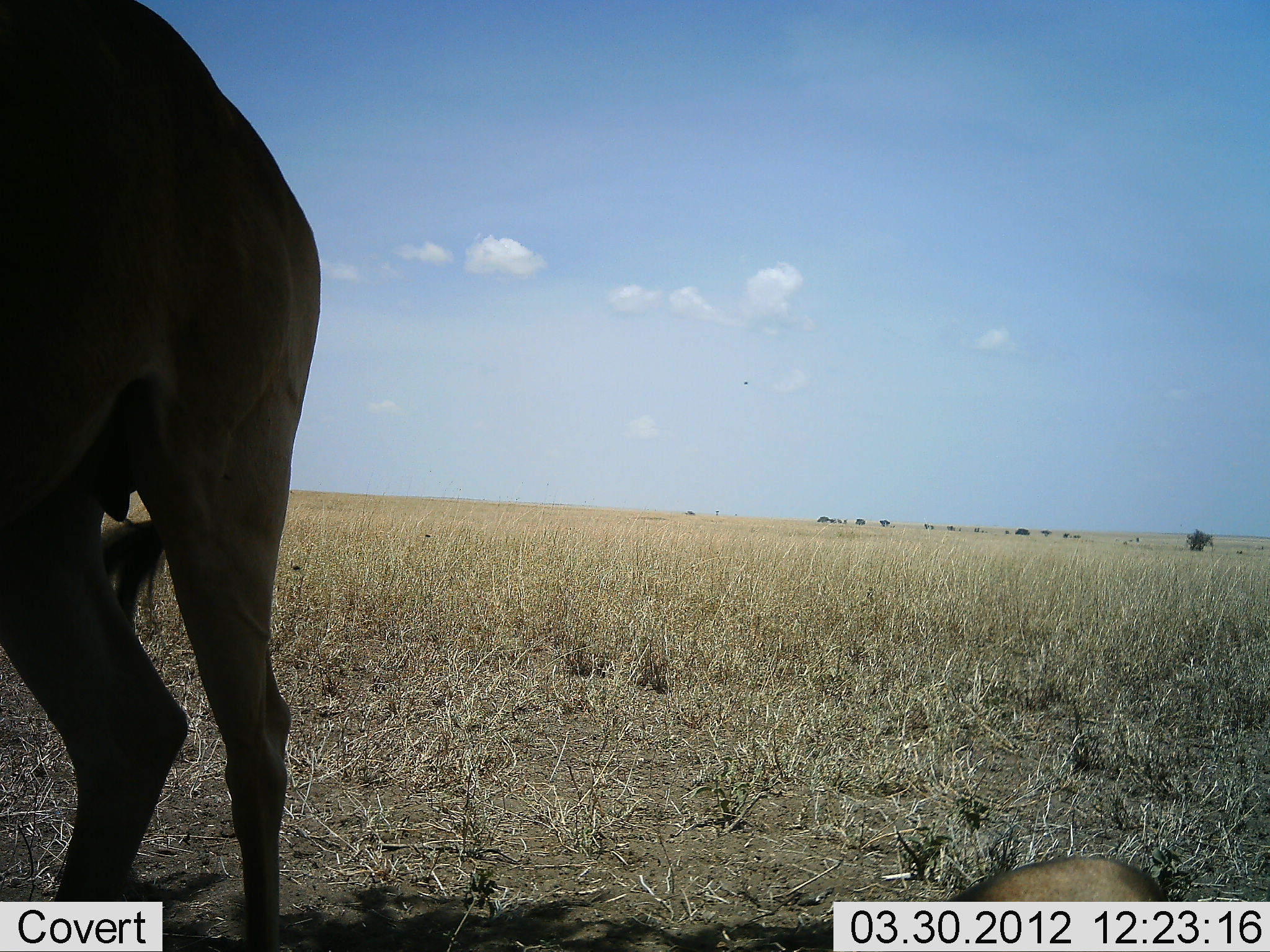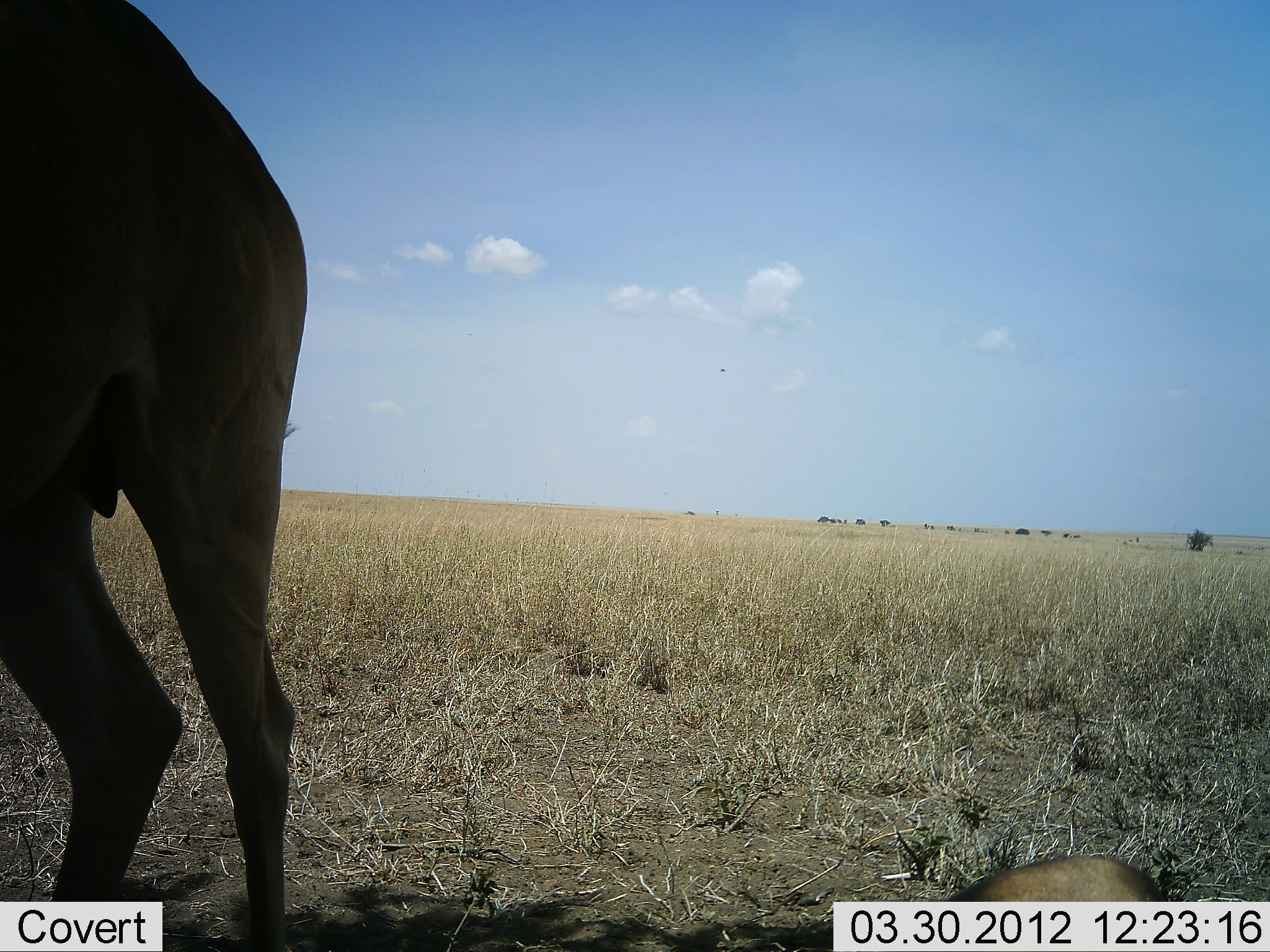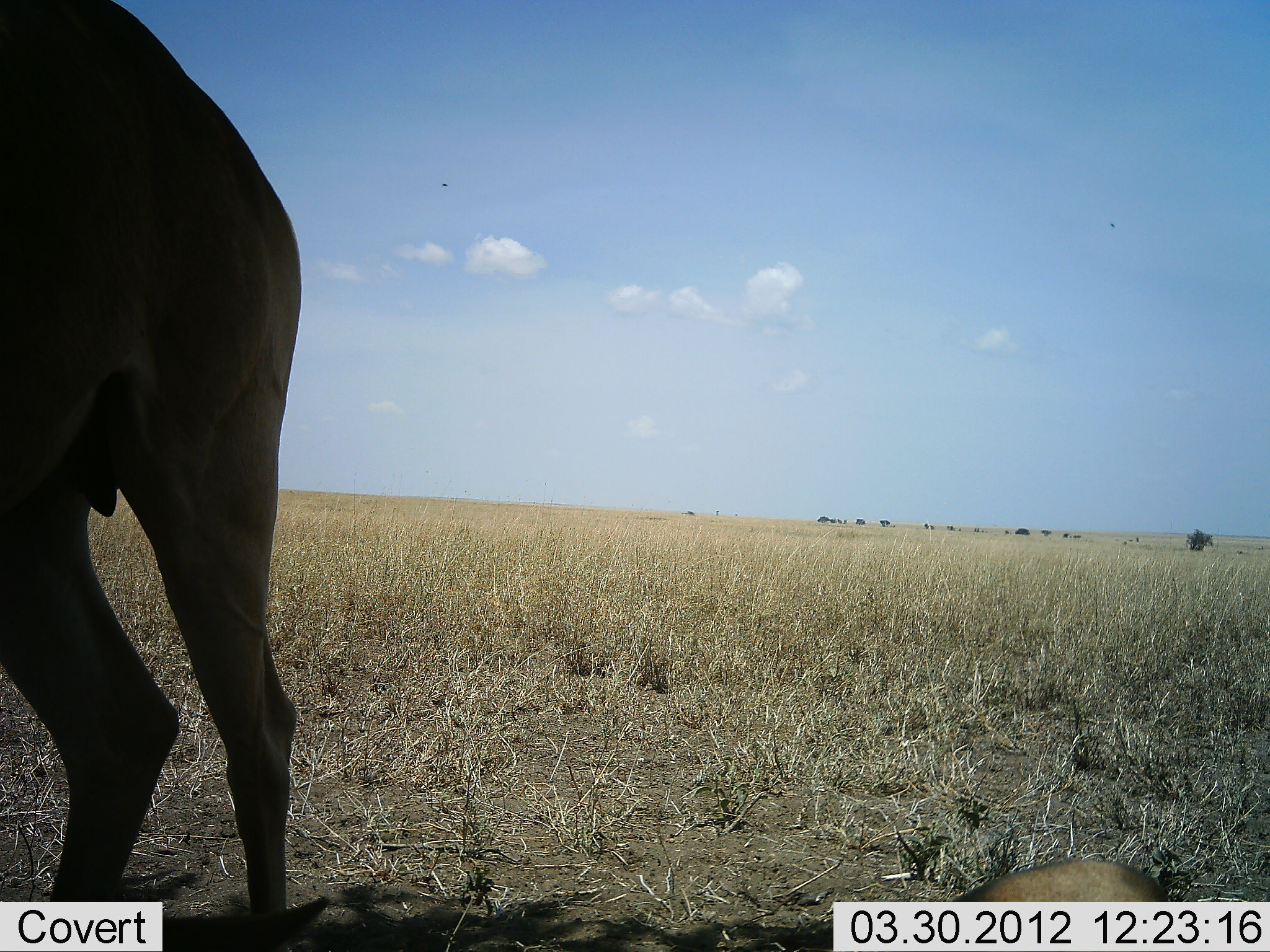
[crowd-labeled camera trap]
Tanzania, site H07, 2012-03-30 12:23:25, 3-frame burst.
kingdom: Animalia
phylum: Chordata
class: Mammalia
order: Artiodactyla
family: Bovidae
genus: Alcelaphus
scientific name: Alcelaphus buselaphus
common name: hartebeest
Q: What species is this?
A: Hartebeest (Alcelaphus buselaphus).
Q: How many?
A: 1.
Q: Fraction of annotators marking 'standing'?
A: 93%.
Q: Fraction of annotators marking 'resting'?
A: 36%.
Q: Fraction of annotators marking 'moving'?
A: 7%.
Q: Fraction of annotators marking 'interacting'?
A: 0%.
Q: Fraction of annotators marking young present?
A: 7%.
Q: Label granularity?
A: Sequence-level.